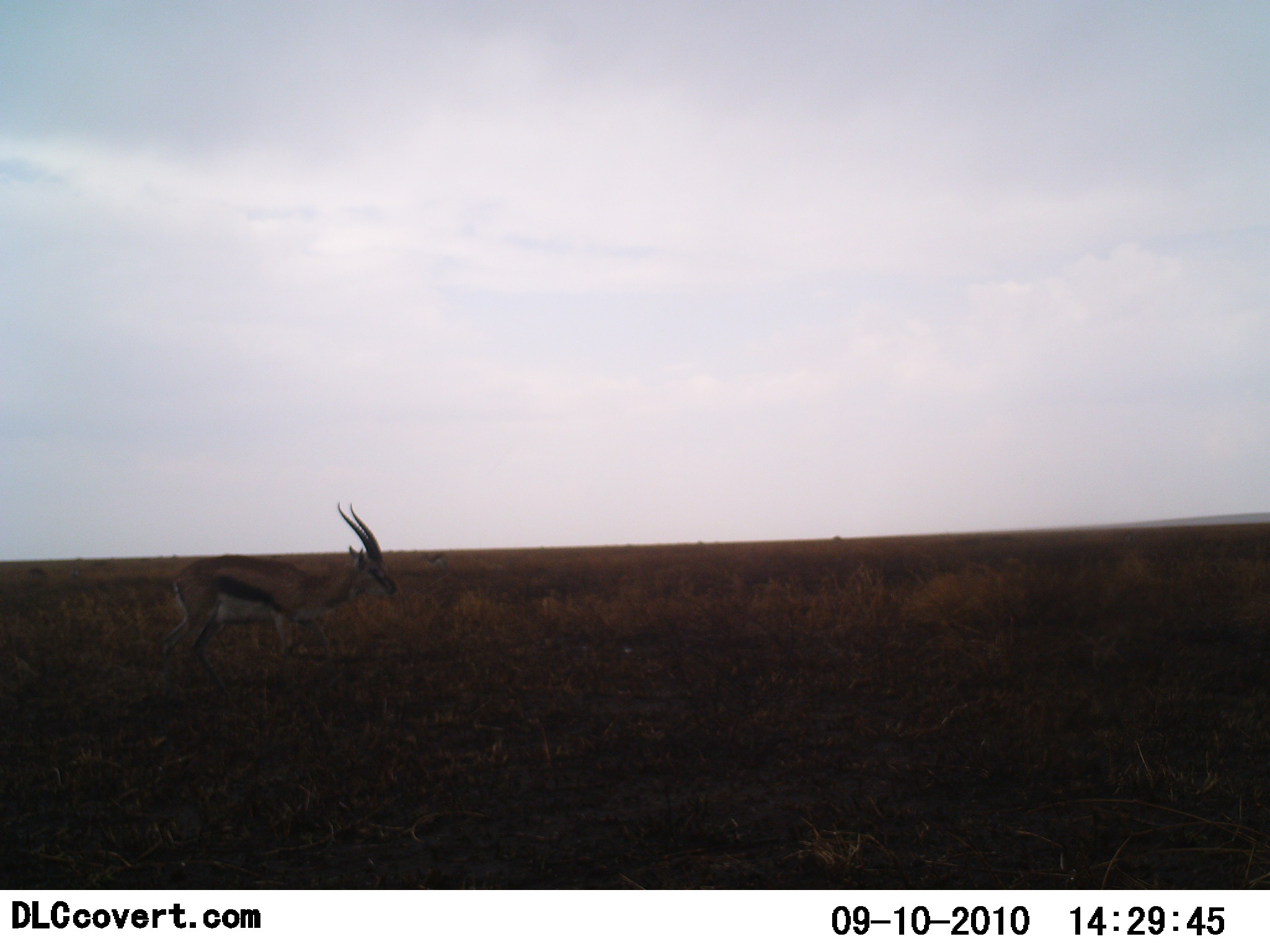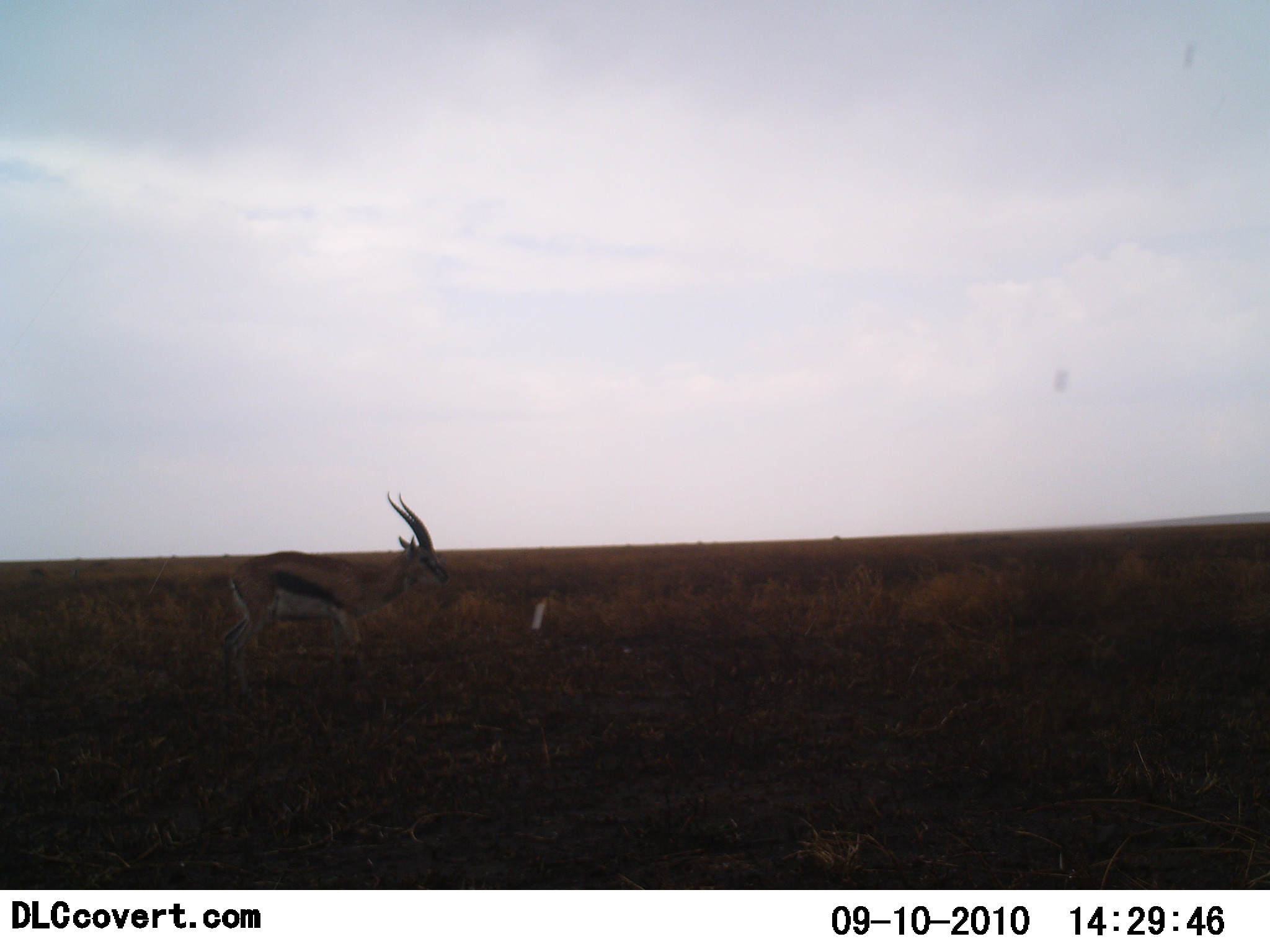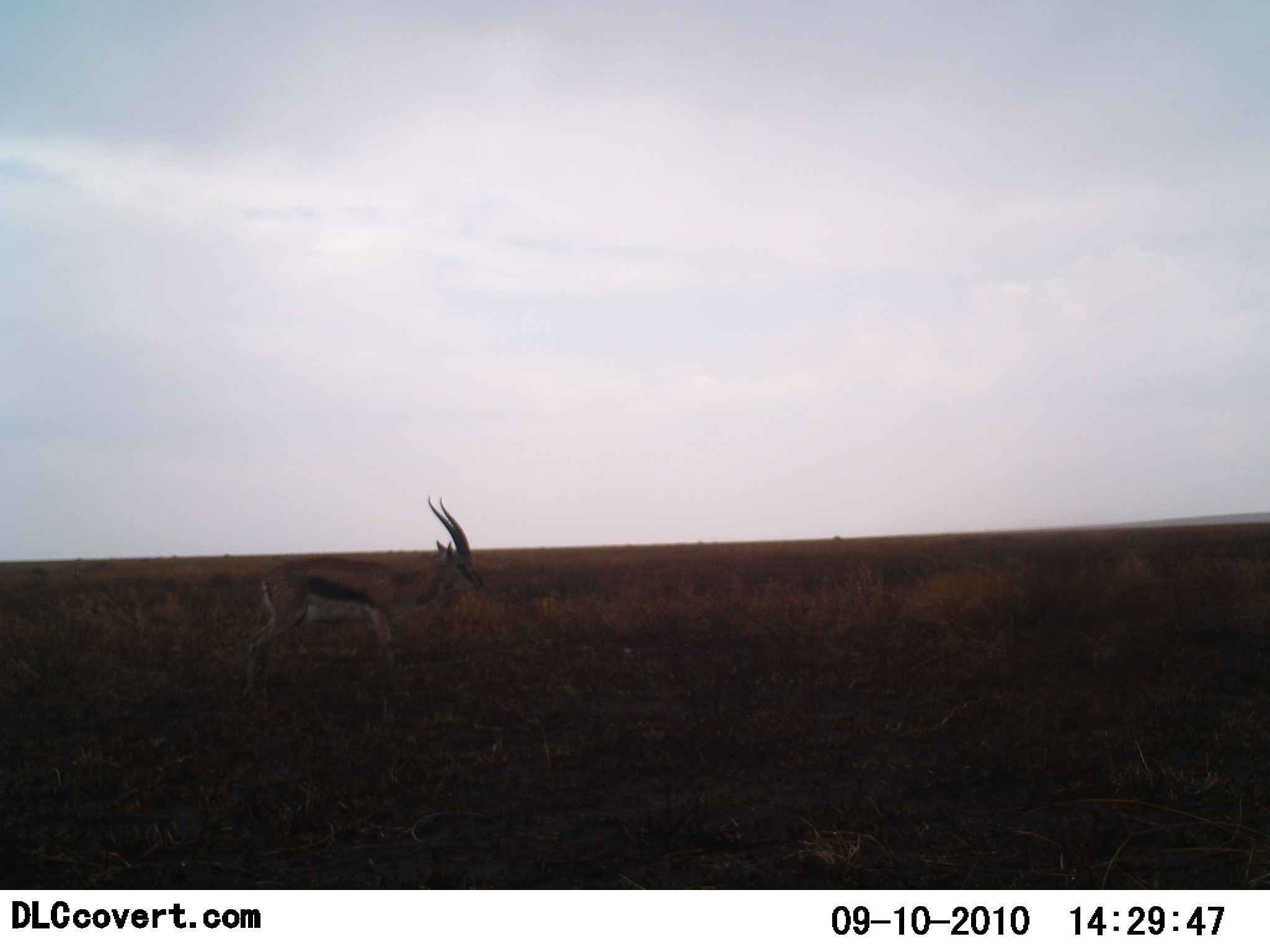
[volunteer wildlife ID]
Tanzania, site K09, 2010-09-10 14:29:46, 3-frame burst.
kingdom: Animalia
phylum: Chordata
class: Mammalia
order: Artiodactyla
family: Bovidae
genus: Eudorcas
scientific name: Eudorcas thomsonii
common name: thomson's gazelle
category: gazellethomsons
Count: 1.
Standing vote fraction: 8%.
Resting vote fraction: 0%.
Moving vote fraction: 100%.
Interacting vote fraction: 0%.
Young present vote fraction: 0%.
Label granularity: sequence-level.